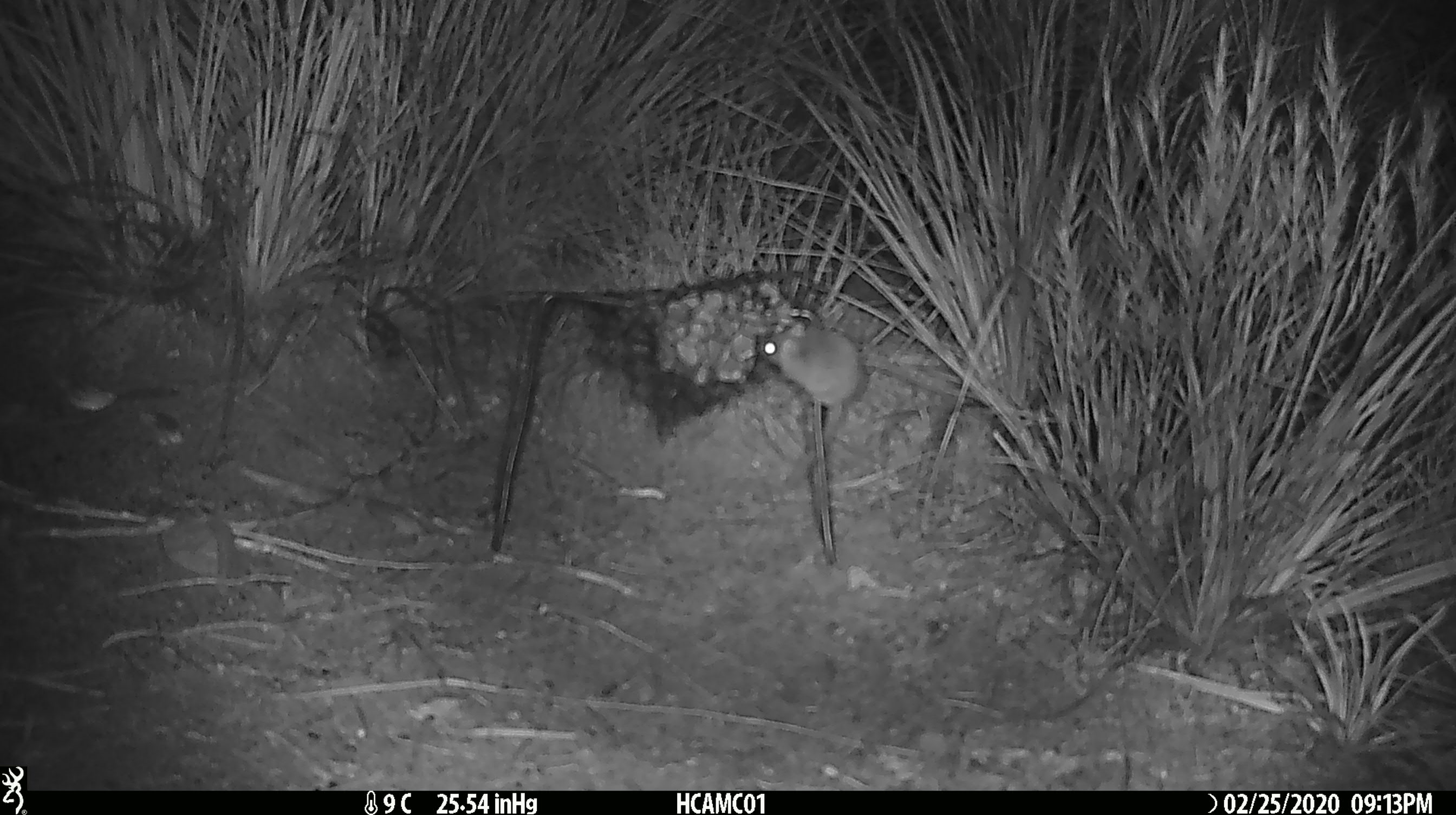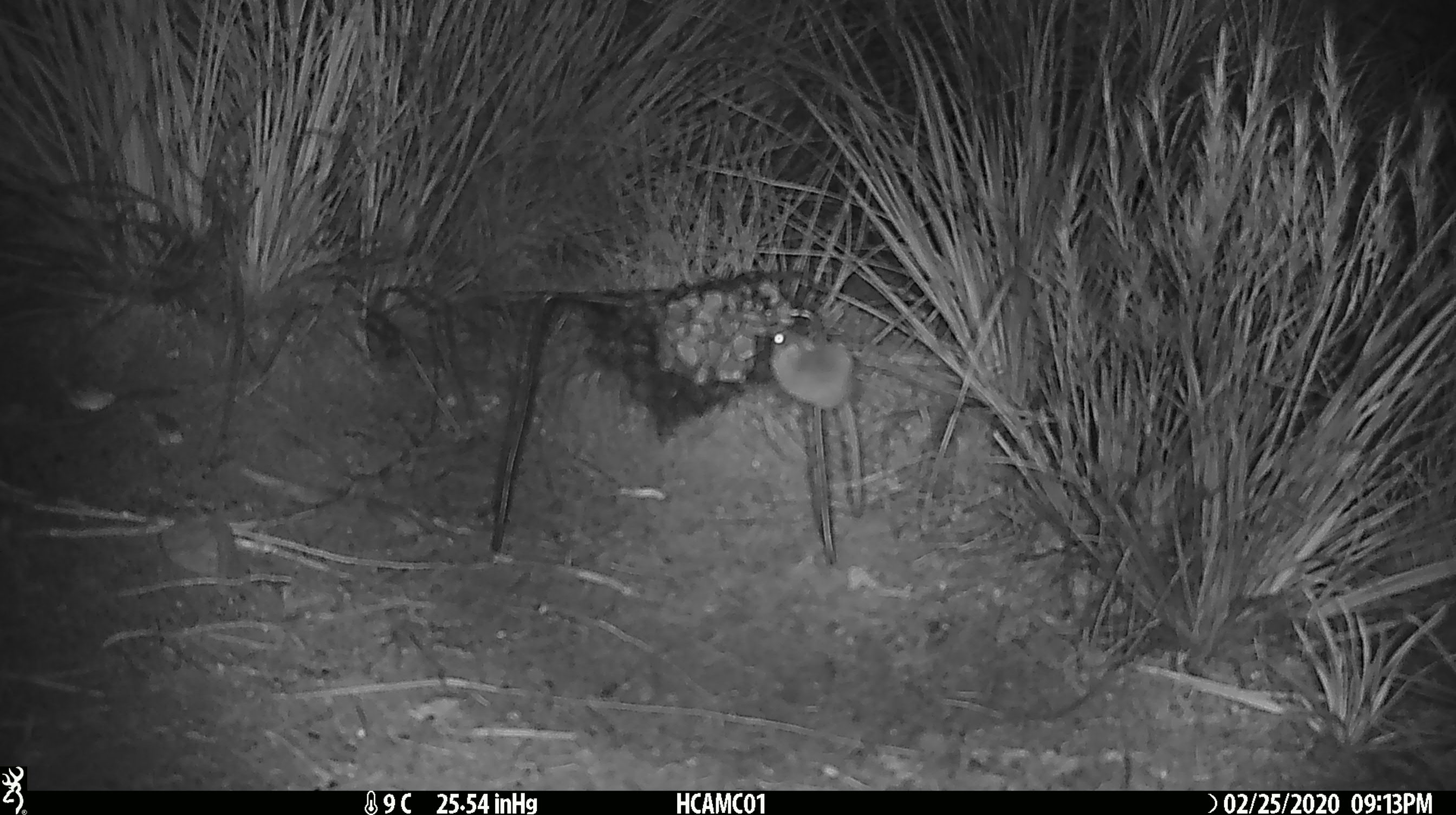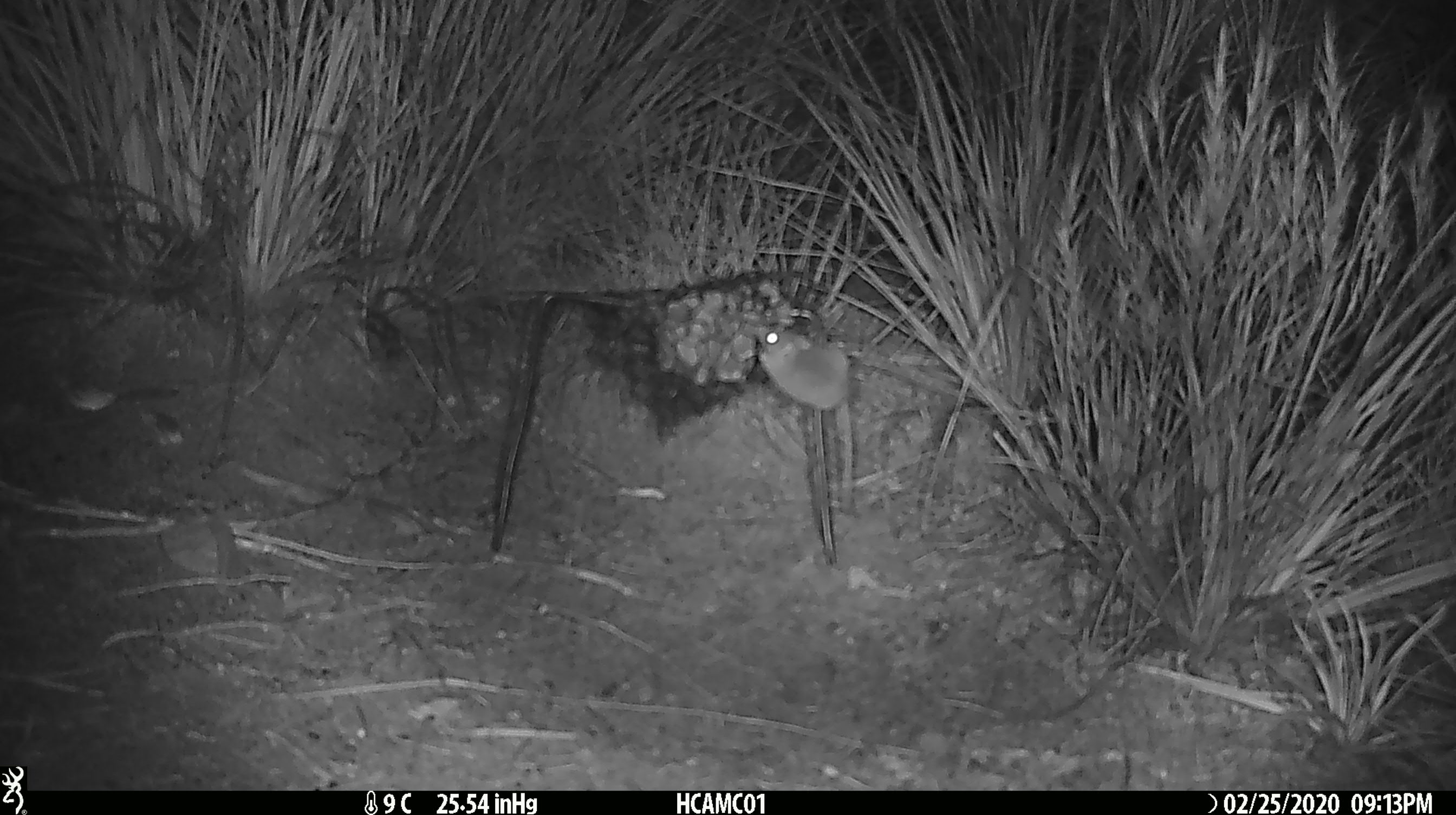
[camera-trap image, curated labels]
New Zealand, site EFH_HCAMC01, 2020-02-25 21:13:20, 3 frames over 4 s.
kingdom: Animalia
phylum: Chordata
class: Mammalia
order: Rodentia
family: Muridae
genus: Mus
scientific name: Mus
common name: mouse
Mouse (Mus).